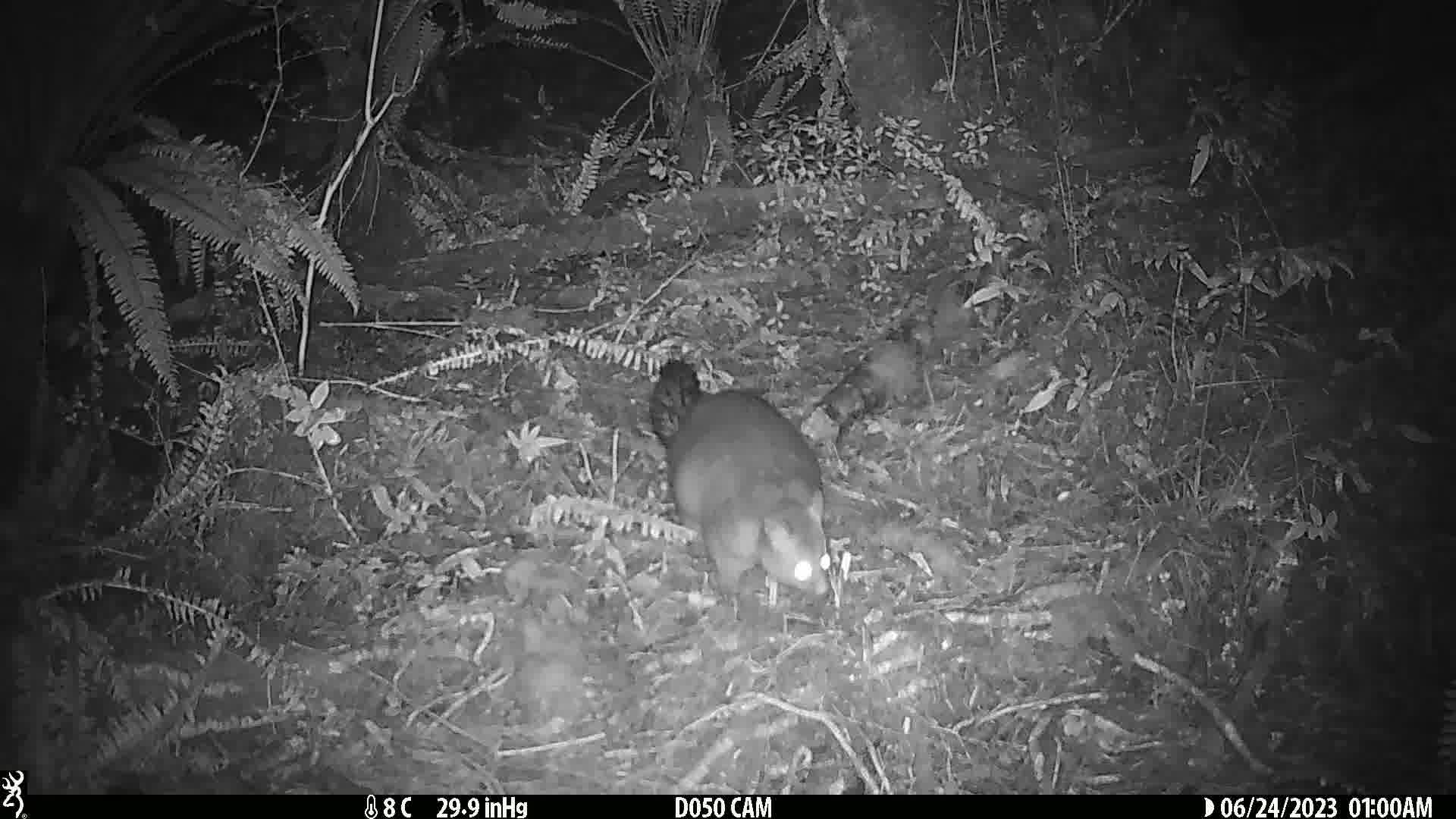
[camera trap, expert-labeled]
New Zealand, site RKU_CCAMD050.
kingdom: Animalia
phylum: Chordata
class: Mammalia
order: Diprotodontia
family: Phalangeridae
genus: Trichosurus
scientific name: Trichosurus vulpecula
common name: common brushtail possum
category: possum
Possum (common brushtail possum) (Trichosurus vulpecula).